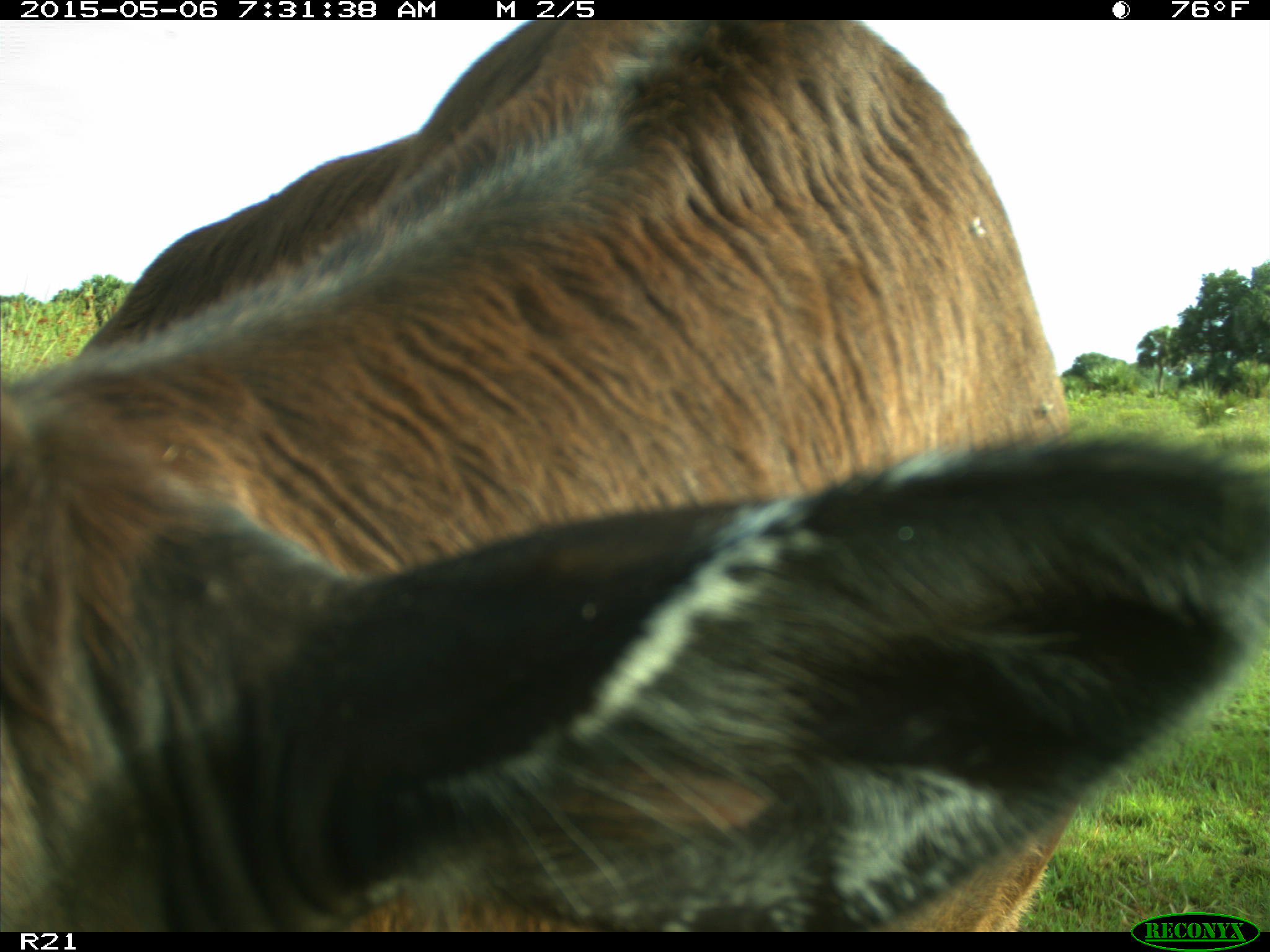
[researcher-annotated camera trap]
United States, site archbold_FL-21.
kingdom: Animalia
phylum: Chordata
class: Mammalia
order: Artiodactyla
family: Bovidae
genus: Bos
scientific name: Bos taurus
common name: domestic cow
Bos taurus (domestic cow).